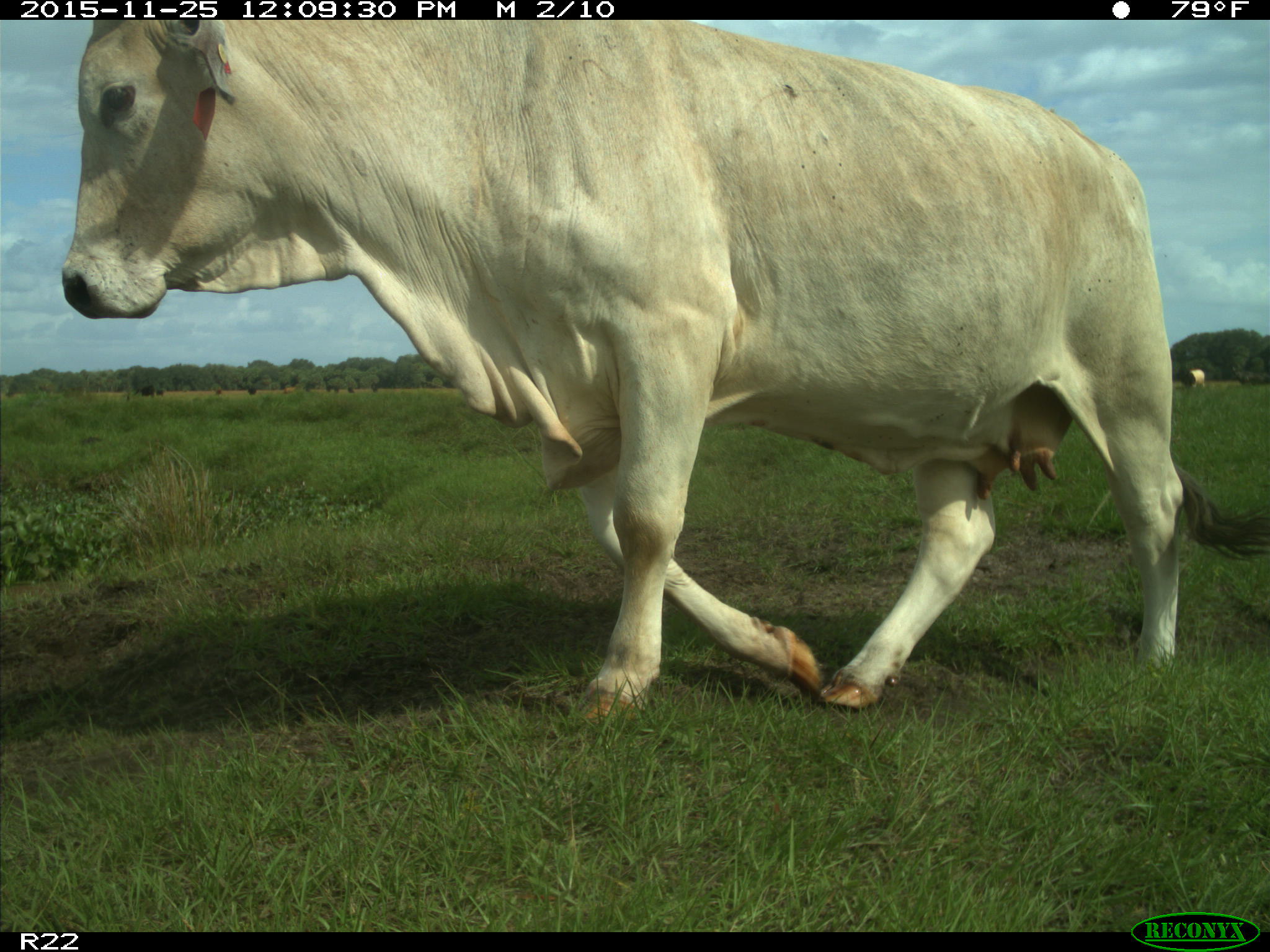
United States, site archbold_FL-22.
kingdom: Animalia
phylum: Chordata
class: Mammalia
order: Artiodactyla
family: Bovidae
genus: Bos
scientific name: Bos taurus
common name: domestic cow